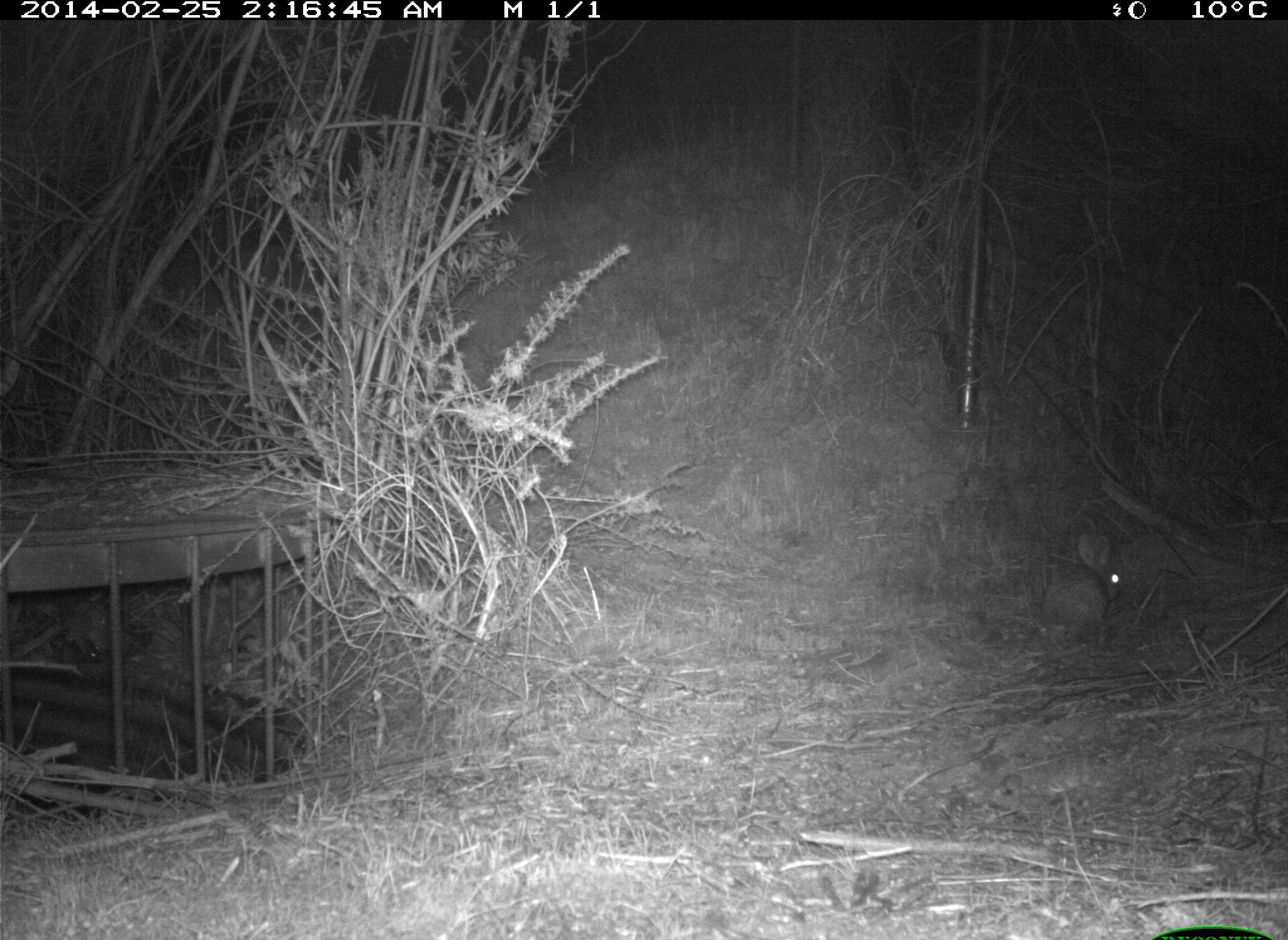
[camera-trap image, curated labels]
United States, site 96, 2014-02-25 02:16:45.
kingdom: Animalia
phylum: Chordata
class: Mammalia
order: Lagomorpha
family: Leporidae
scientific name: Leporidae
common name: rabbits and hares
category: rabbit